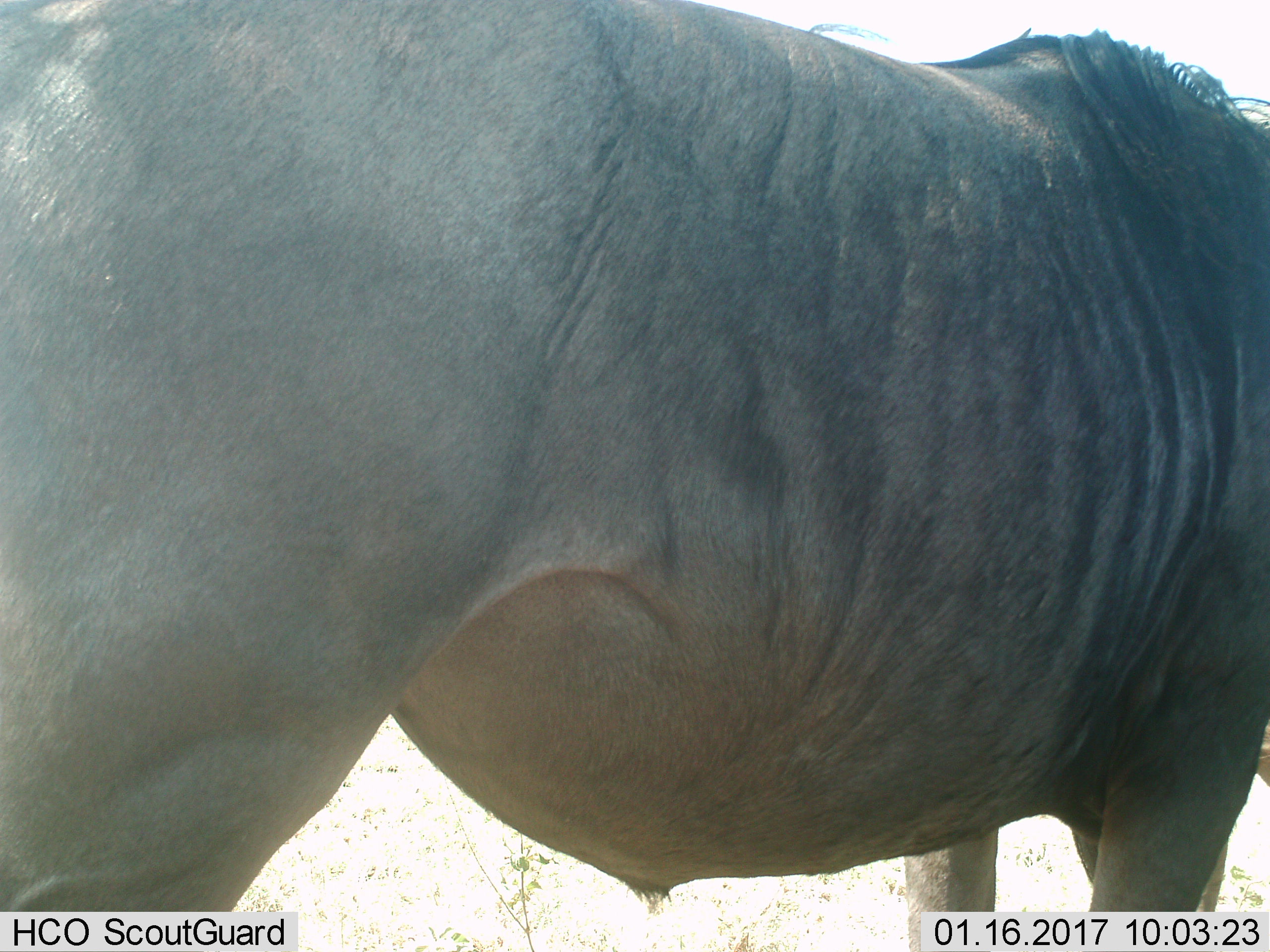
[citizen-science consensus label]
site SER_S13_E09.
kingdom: Animalia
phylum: Chordata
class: Mammalia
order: Artiodactyla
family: Bovidae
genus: Connochaetes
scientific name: Connochaetes taurinus taurinus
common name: blue wildebeest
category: wildebeestblue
Wildebeestblue (blue wildebeest) (Connochaetes taurinus taurinus), count 1. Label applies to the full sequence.